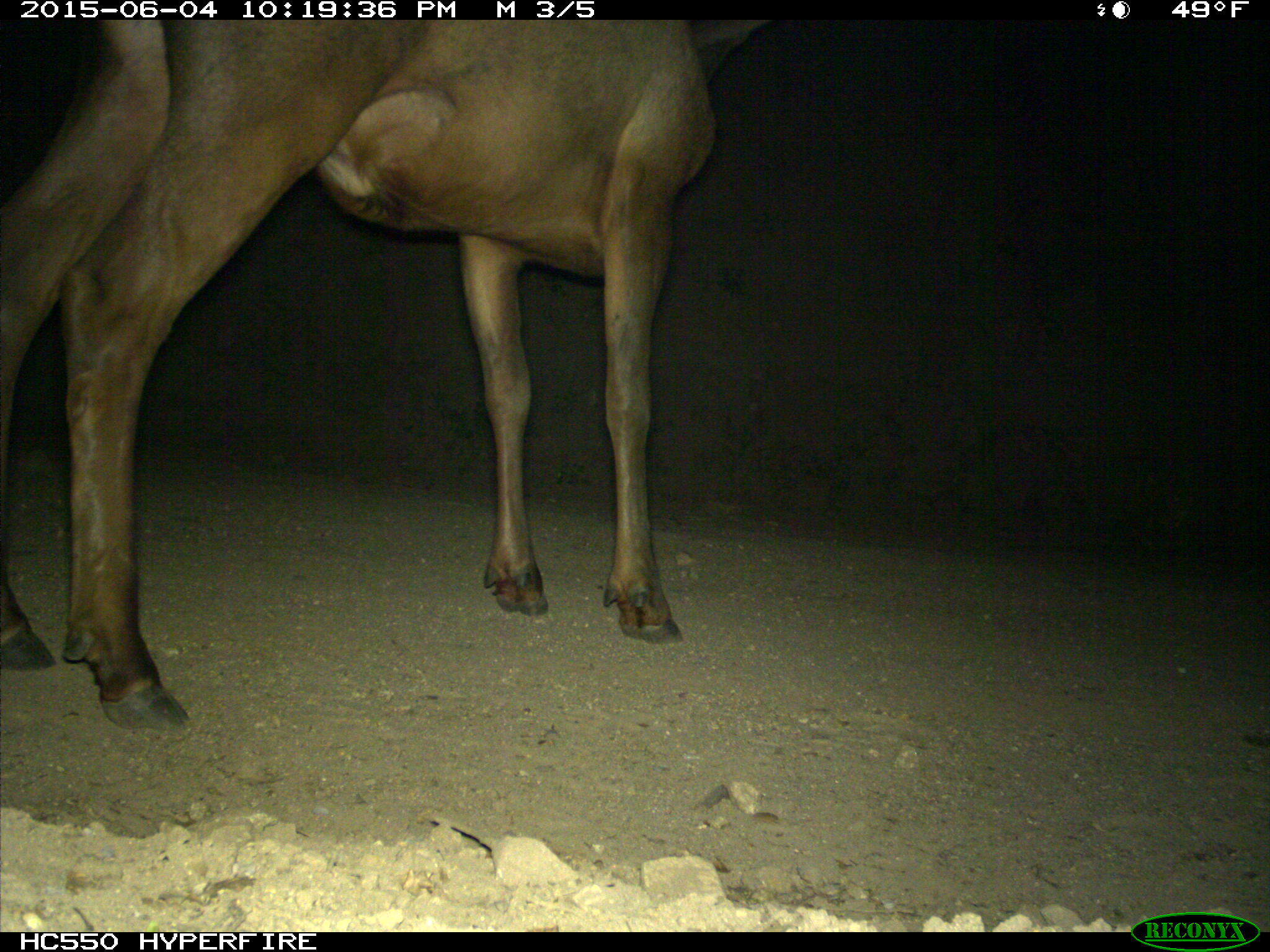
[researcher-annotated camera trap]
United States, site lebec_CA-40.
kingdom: Animalia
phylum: Chordata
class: Mammalia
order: Artiodactyla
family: Cervidae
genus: Cervus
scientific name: Cervus canadensis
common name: elk